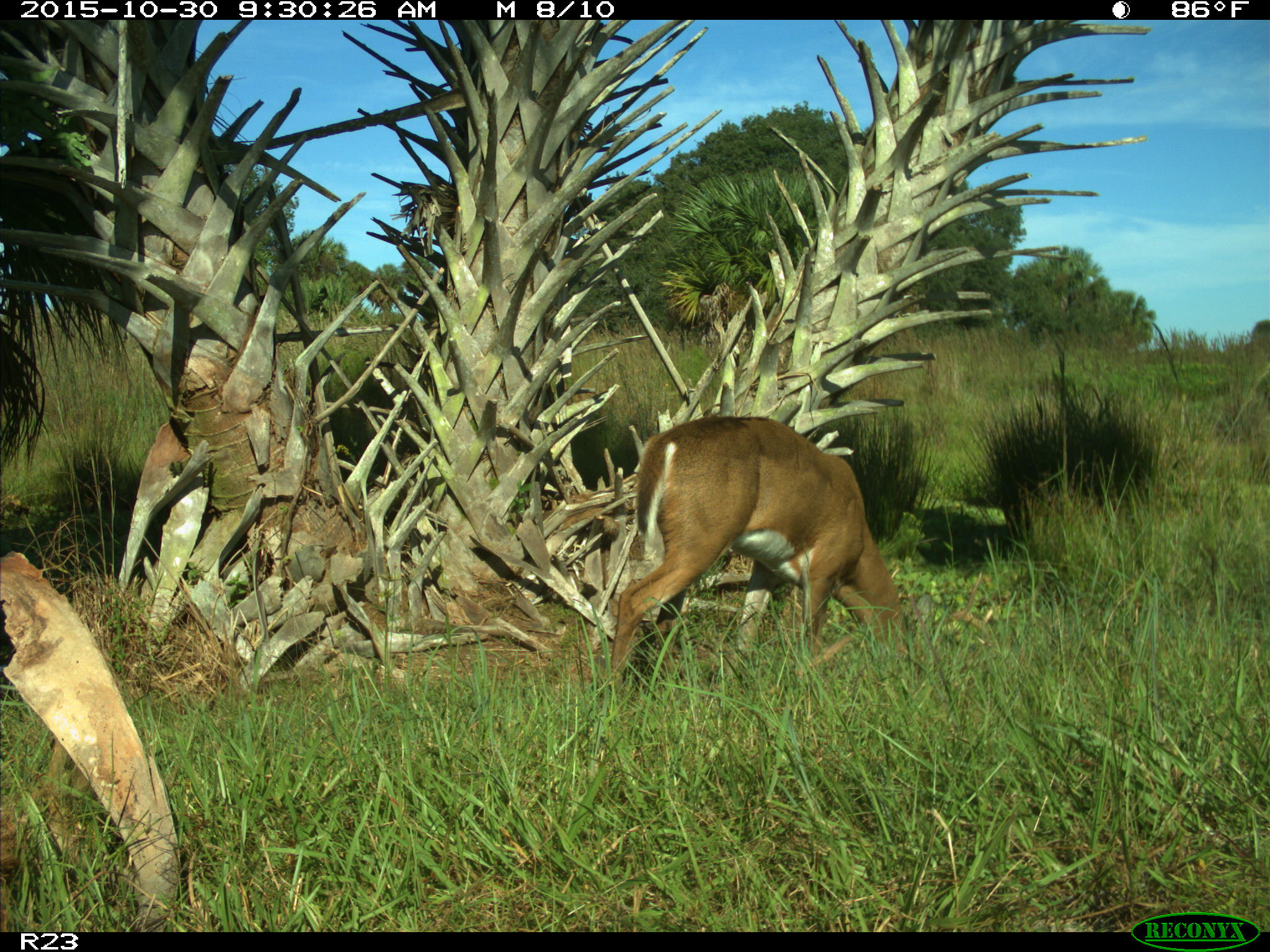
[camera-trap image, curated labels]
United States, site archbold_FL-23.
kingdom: Animalia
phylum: Chordata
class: Mammalia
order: Artiodactyla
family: Cervidae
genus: Odocoileus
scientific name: Odocoileus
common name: deer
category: unidentified deer